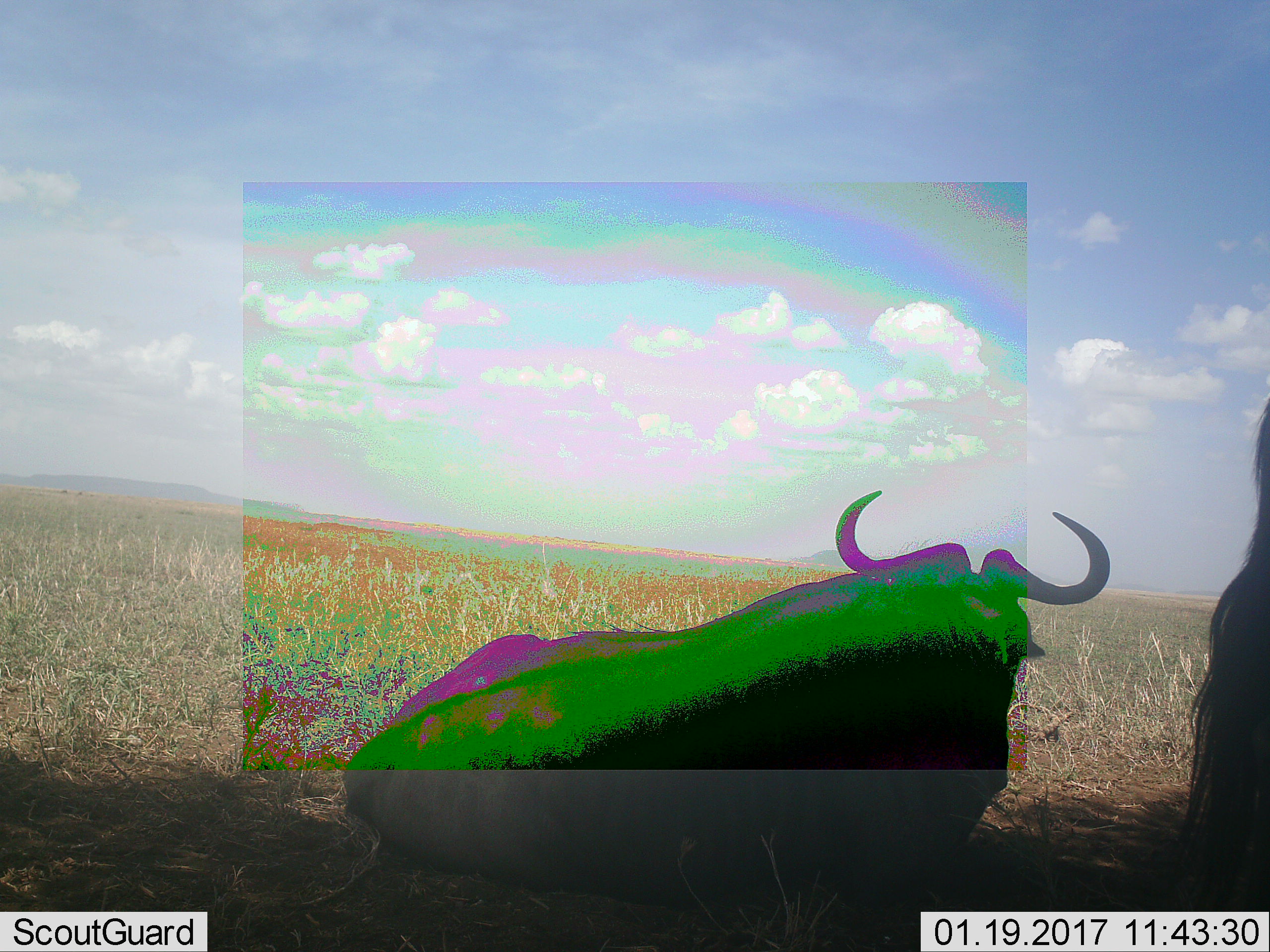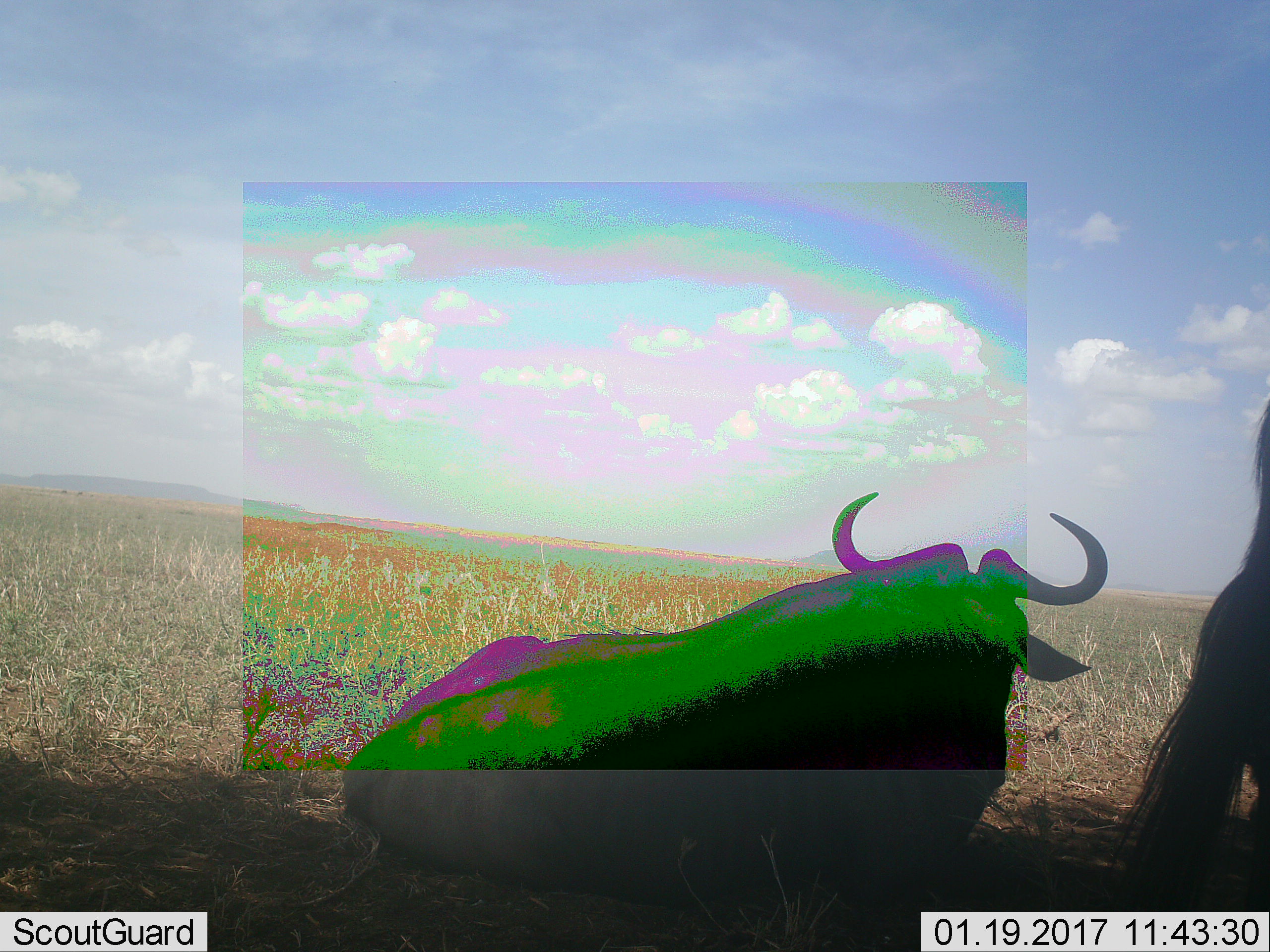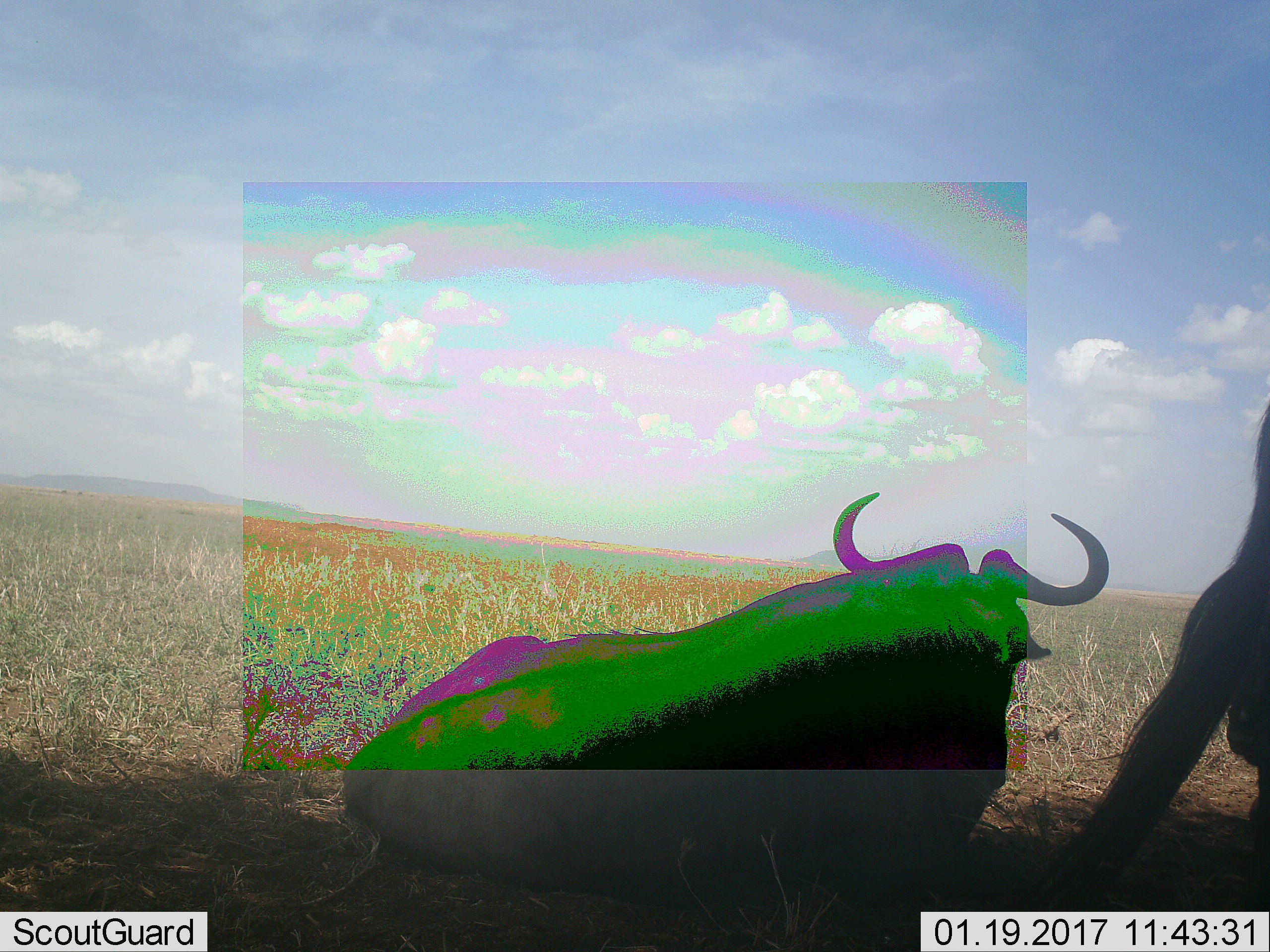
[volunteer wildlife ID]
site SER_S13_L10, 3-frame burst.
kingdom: Animalia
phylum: Chordata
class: Mammalia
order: Artiodactyla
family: Bovidae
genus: Connochaetes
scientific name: Connochaetes taurinus taurinus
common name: blue wildebeest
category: wildebeestblue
Wildebeestblue (blue wildebeest) (Connochaetes taurinus taurinus), count 2. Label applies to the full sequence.